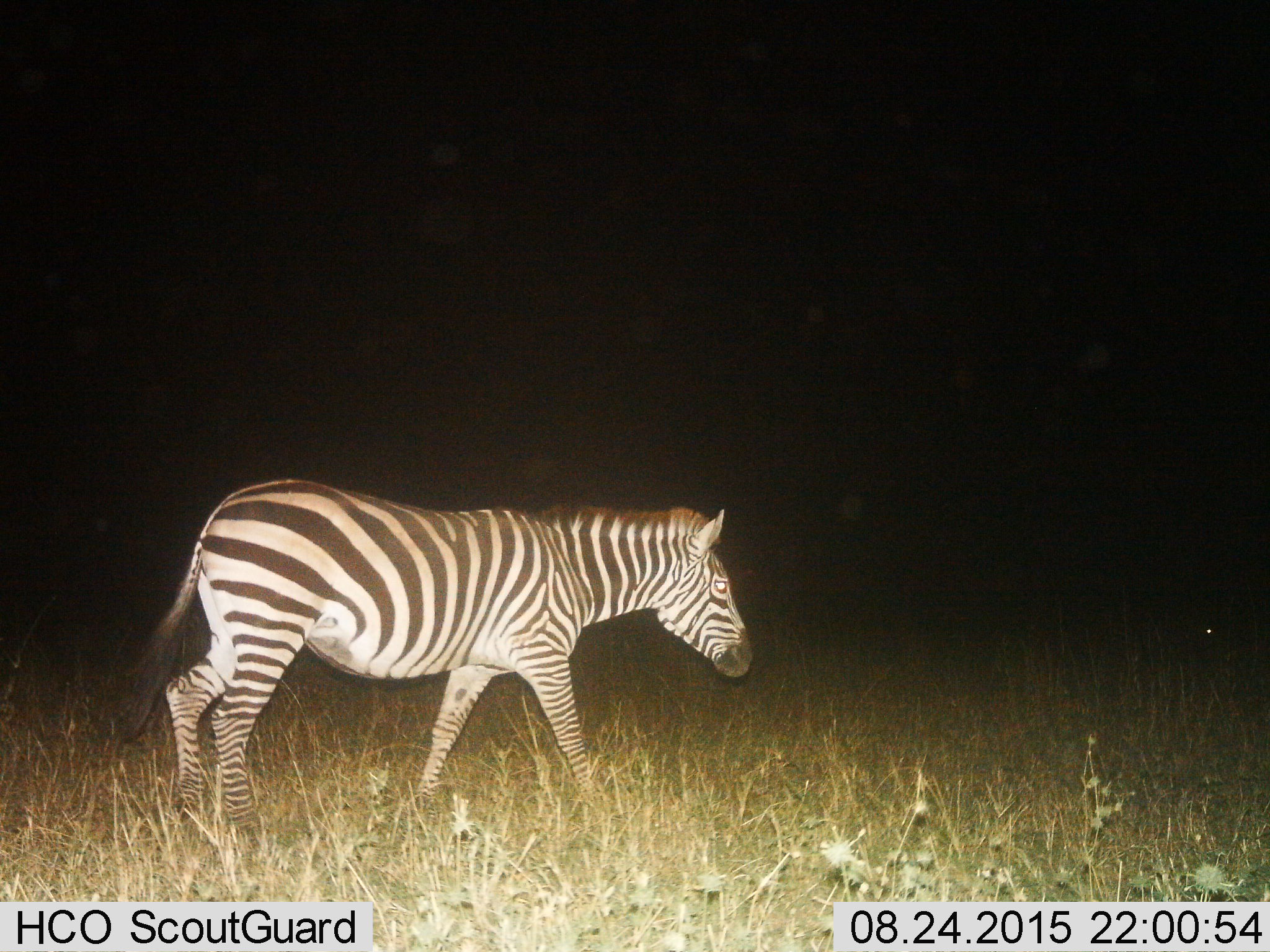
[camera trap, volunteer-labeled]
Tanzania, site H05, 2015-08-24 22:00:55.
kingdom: Animalia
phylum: Chordata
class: Mammalia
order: Perissodactyla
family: Equidae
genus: Equus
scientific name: Equus quagga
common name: plains zebra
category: zebra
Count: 1.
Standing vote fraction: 20%.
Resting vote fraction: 0%.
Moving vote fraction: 80%.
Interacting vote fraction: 0%.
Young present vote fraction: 0%.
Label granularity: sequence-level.